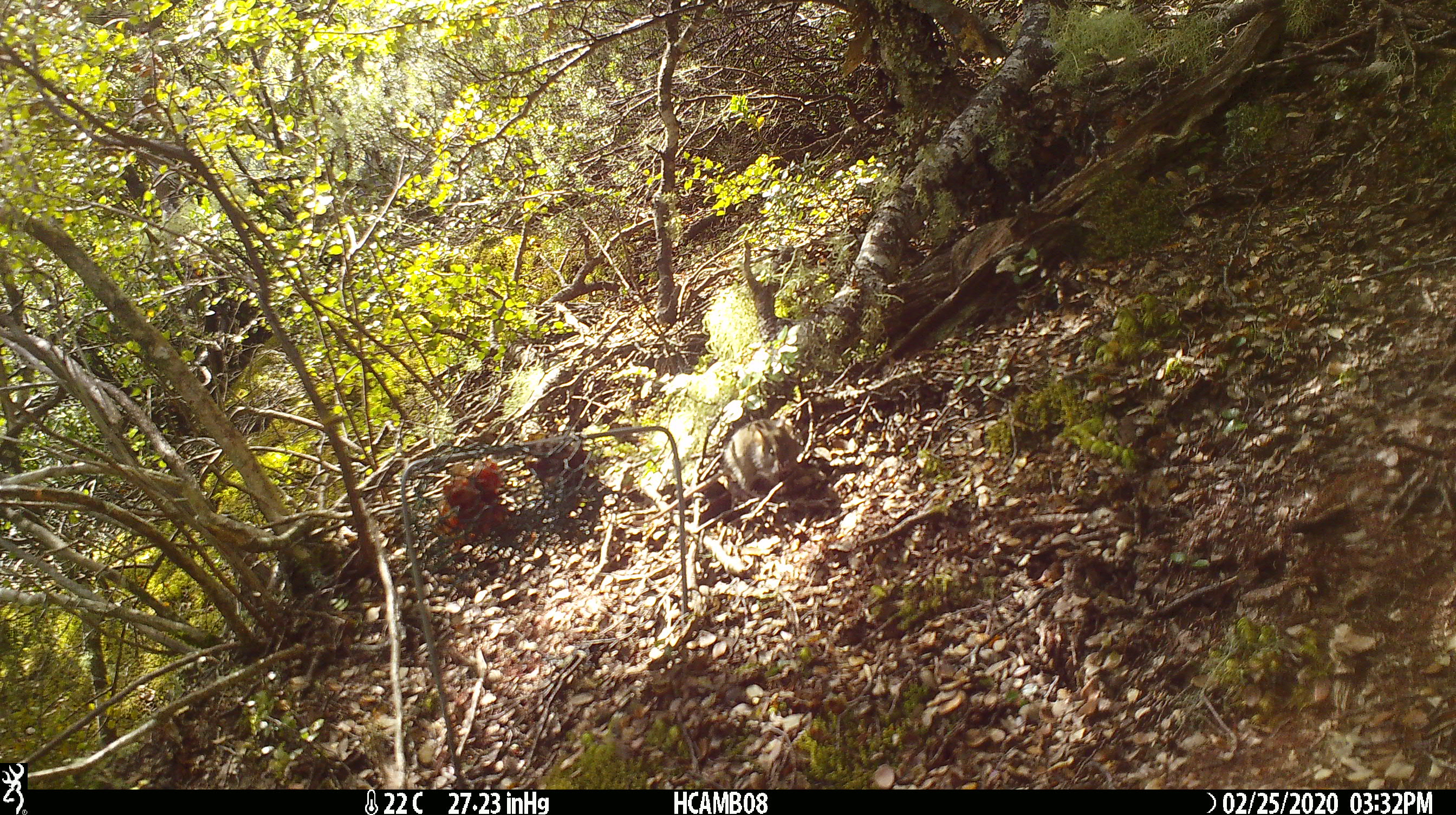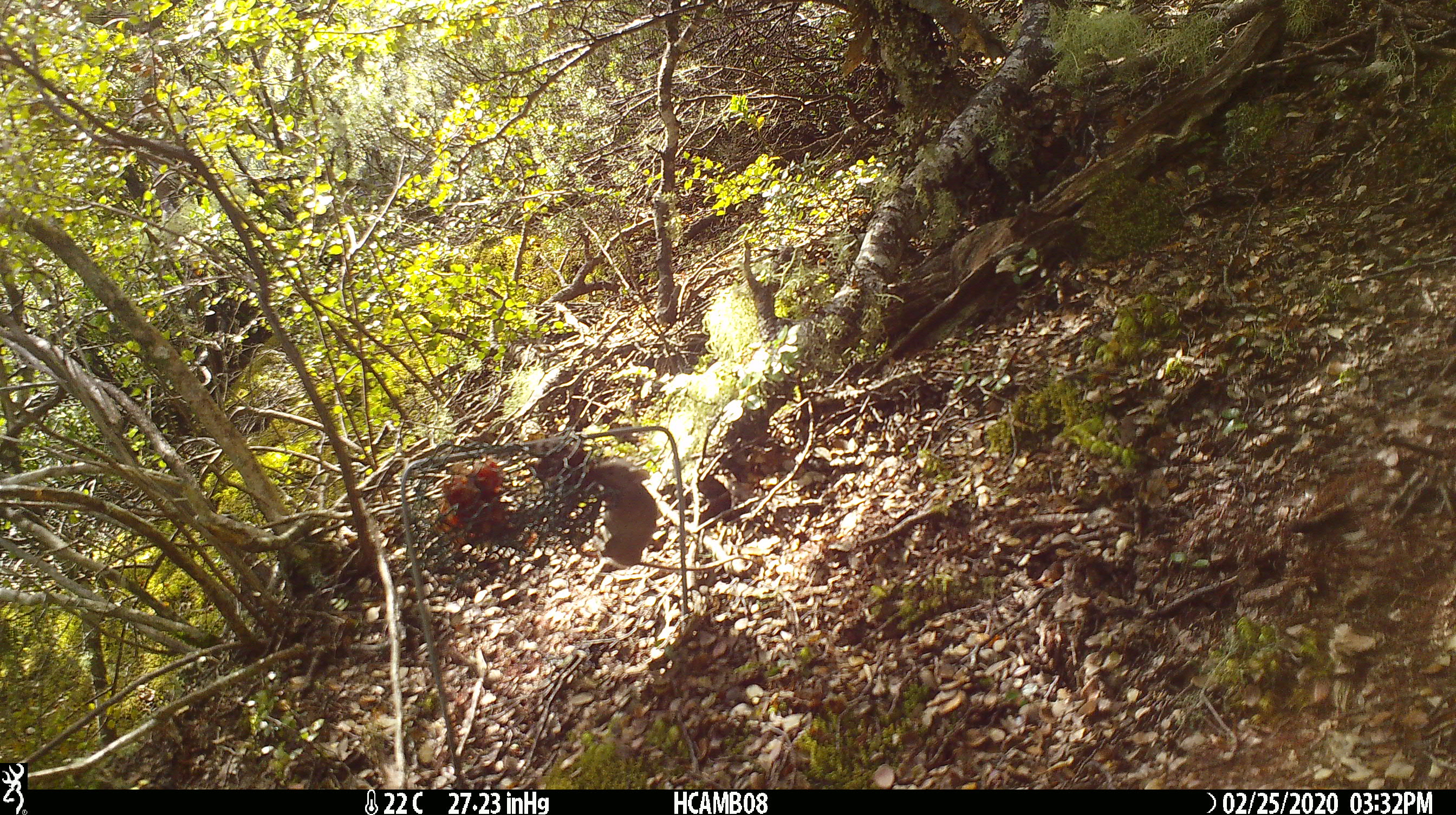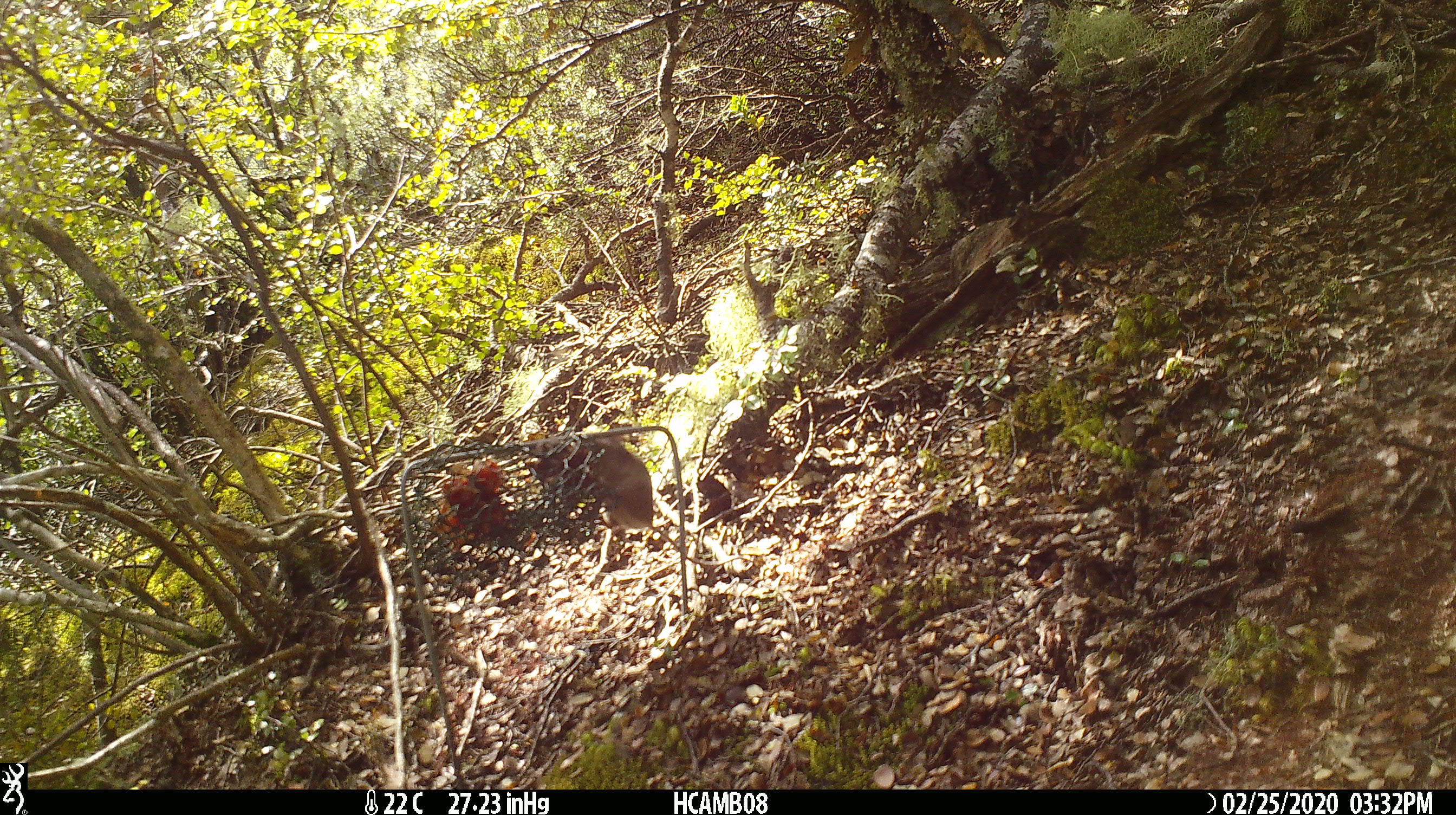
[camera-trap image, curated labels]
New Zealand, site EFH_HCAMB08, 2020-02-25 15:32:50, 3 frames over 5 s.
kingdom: Animalia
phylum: Chordata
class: Mammalia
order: Rodentia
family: Muridae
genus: Mus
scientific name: Mus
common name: mouse